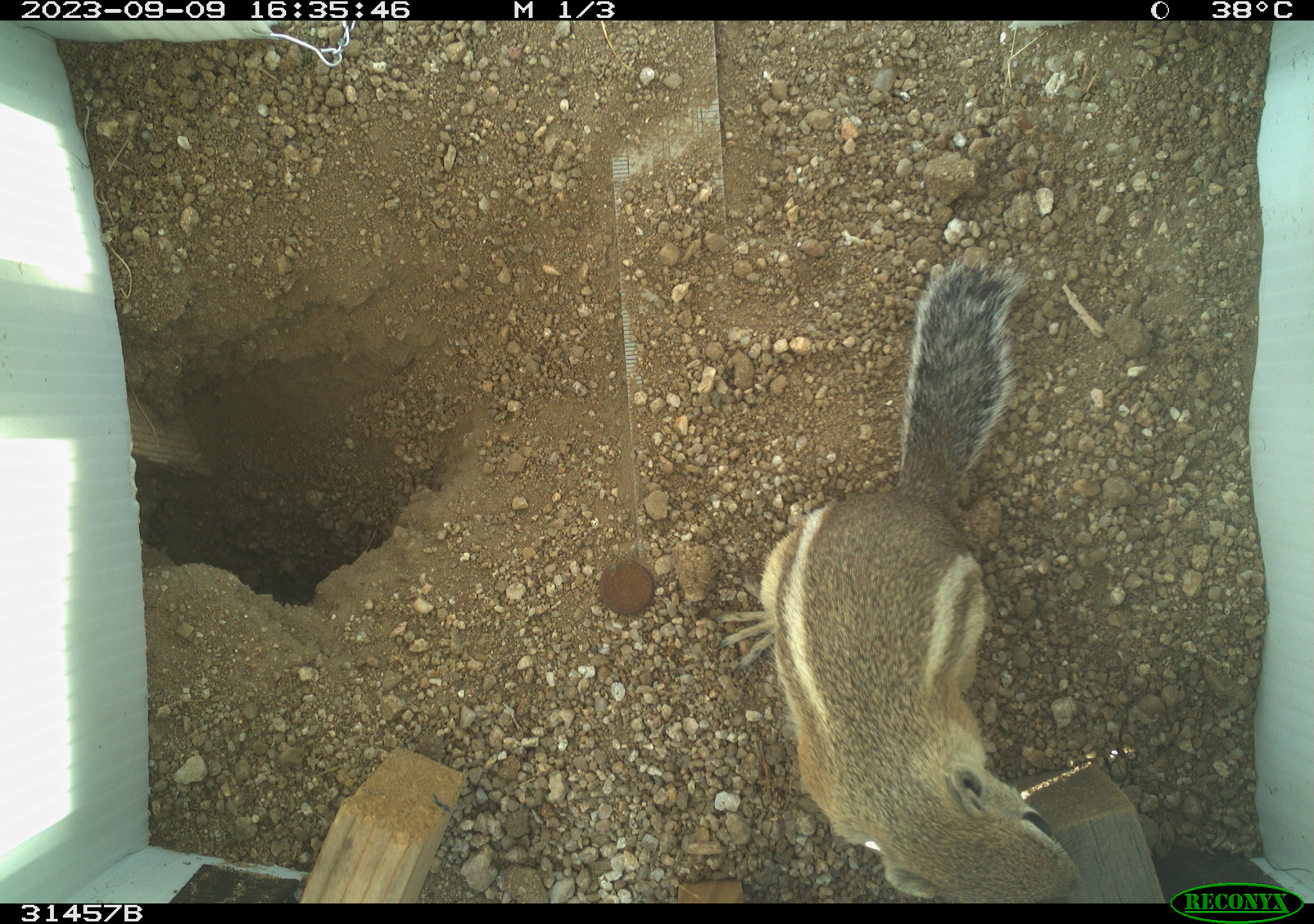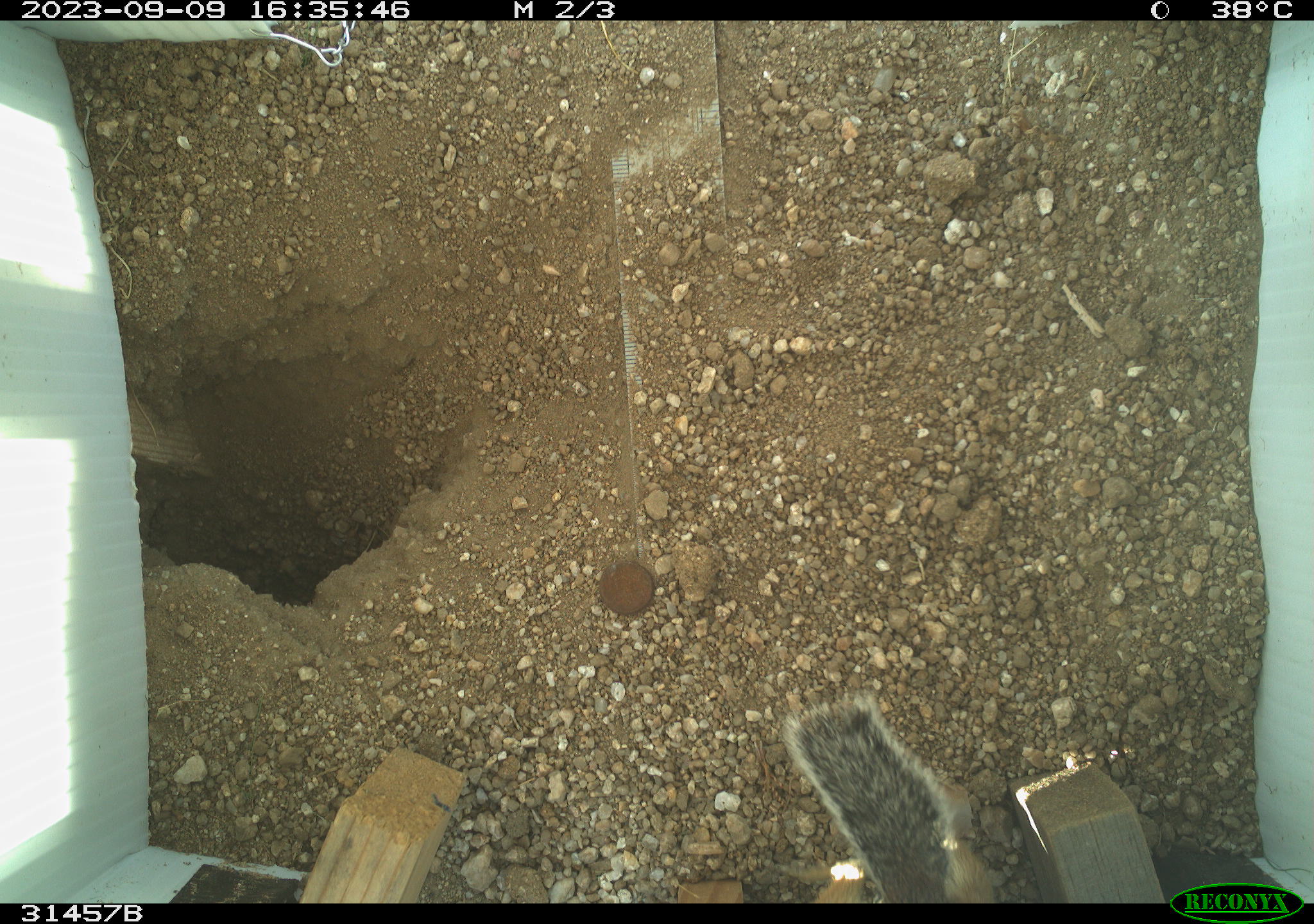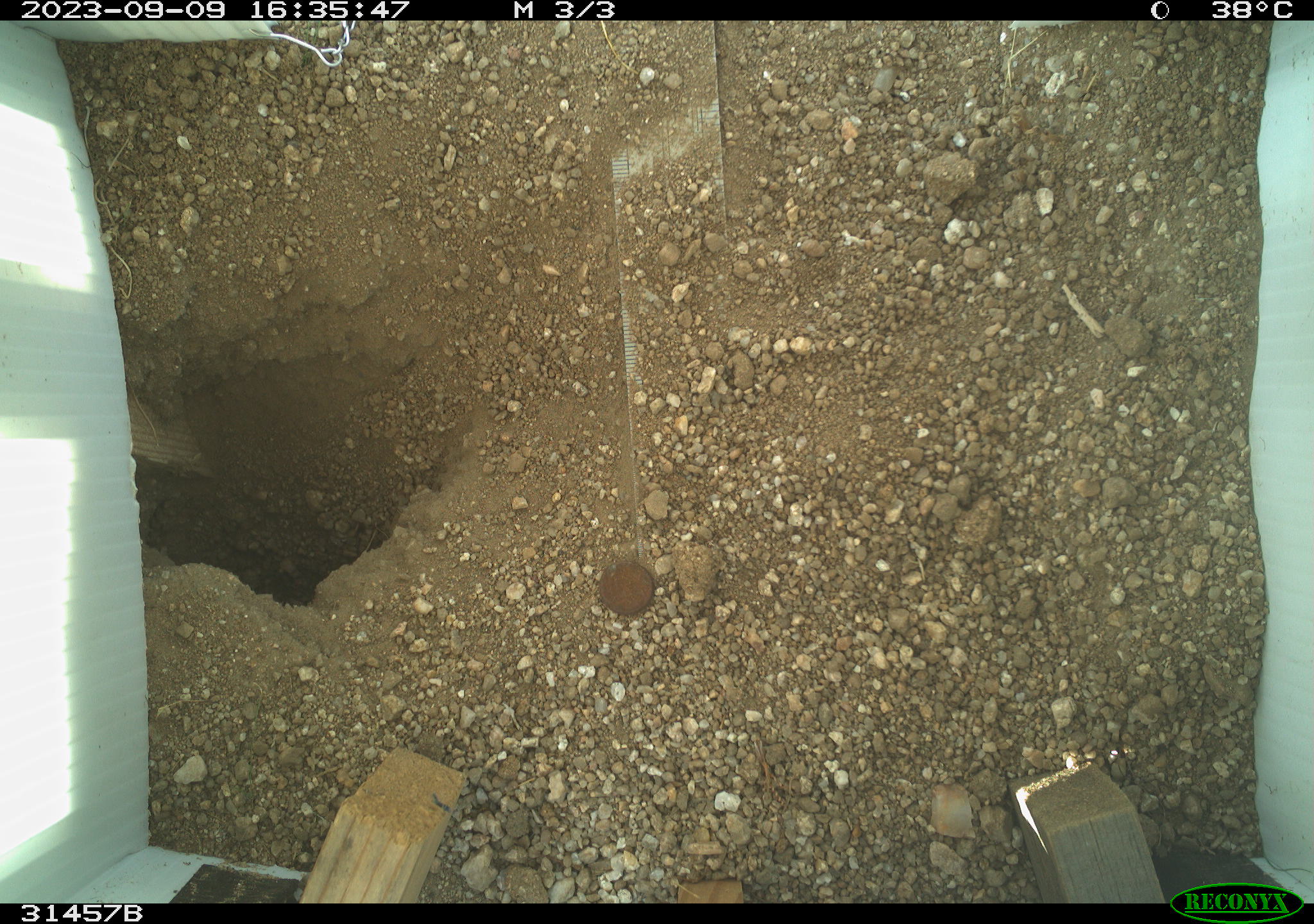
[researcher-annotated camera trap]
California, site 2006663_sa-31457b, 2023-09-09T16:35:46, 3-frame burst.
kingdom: Animalia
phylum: Chordata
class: Mammalia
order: Rodentia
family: Sciuridae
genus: Ammospermophilus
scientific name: Ammospermophilus leucurus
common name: white-tailed antelope squirrel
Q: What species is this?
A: White-tailed antelope squirrel (Ammospermophilus leucurus).